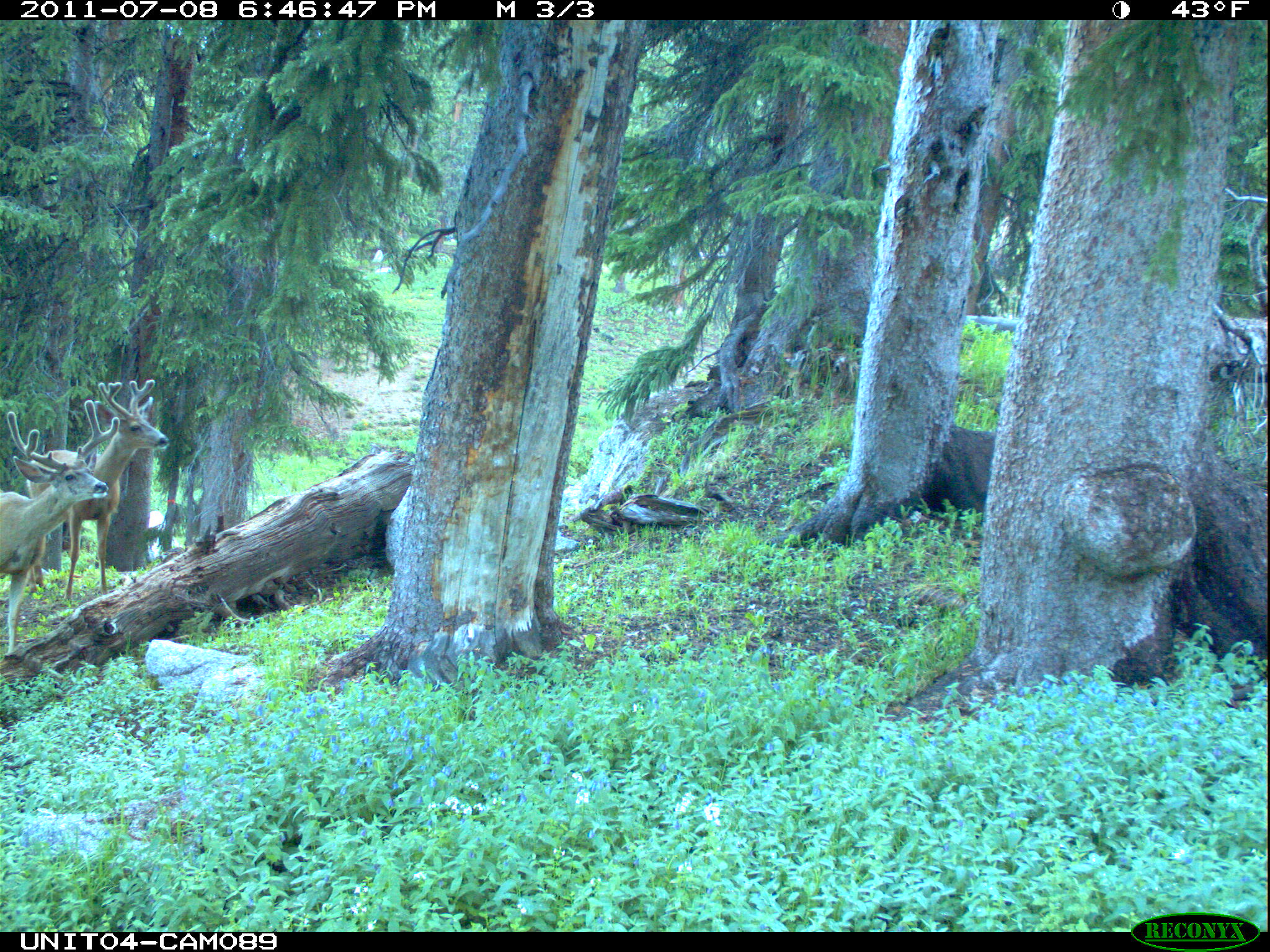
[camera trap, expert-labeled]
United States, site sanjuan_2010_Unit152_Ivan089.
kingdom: Animalia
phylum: Chordata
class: Mammalia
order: Artiodactyla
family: Cervidae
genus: Odocoileus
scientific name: Odocoileus hemionus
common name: mule deer